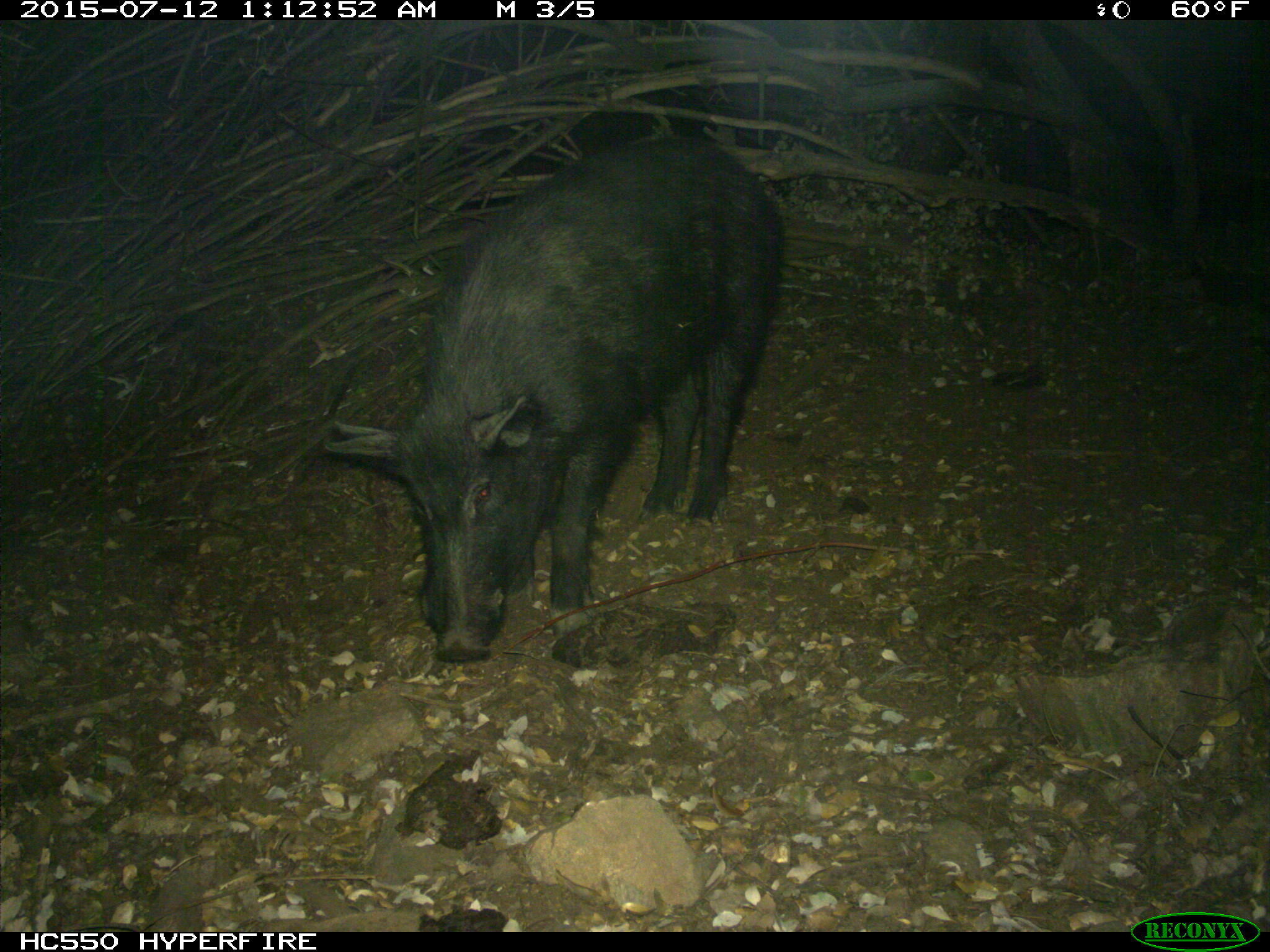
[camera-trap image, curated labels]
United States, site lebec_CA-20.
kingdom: Animalia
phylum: Chordata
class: Mammalia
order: Artiodactyla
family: Suidae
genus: Sus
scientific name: Sus scrofa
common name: wild boar